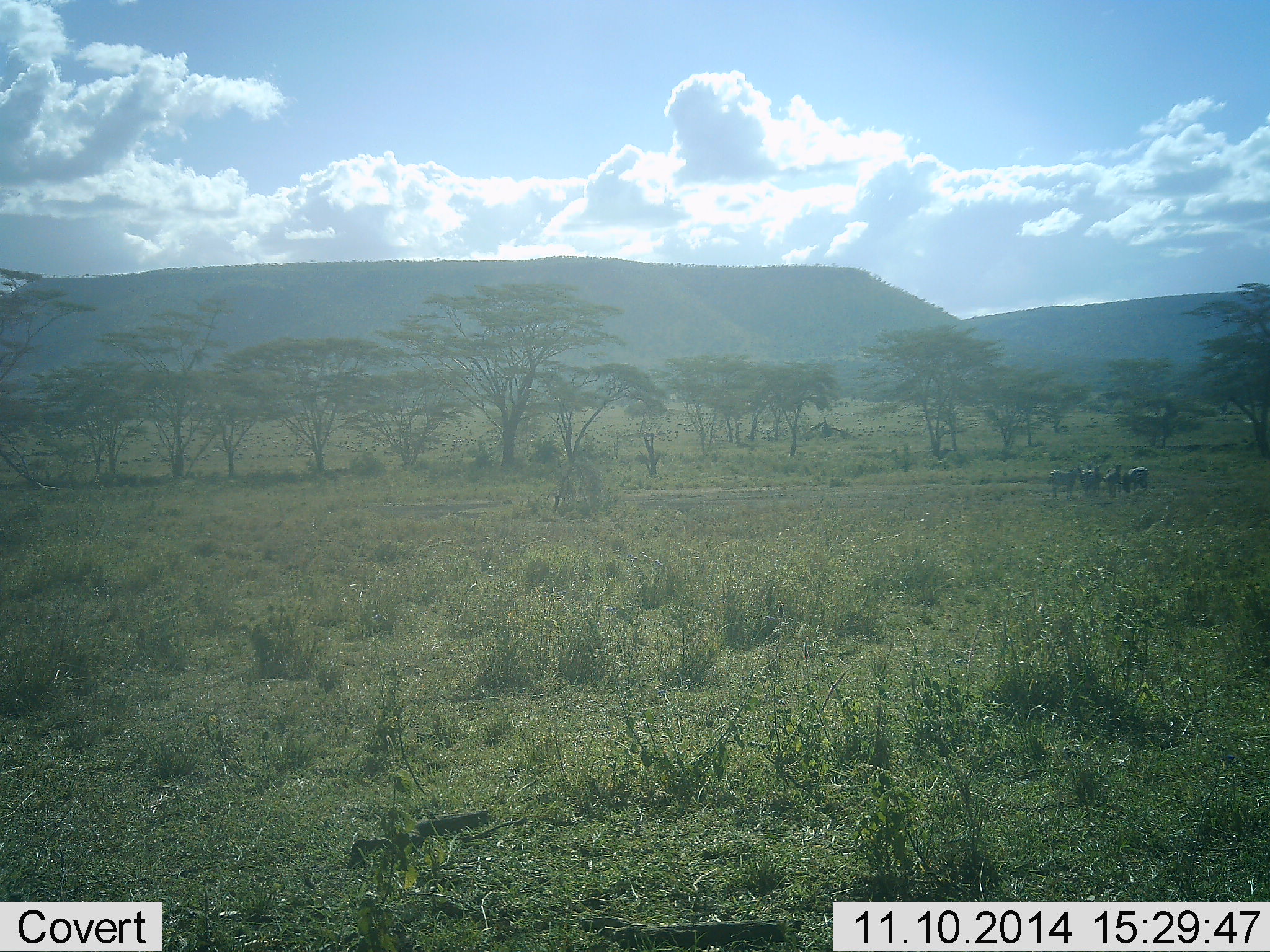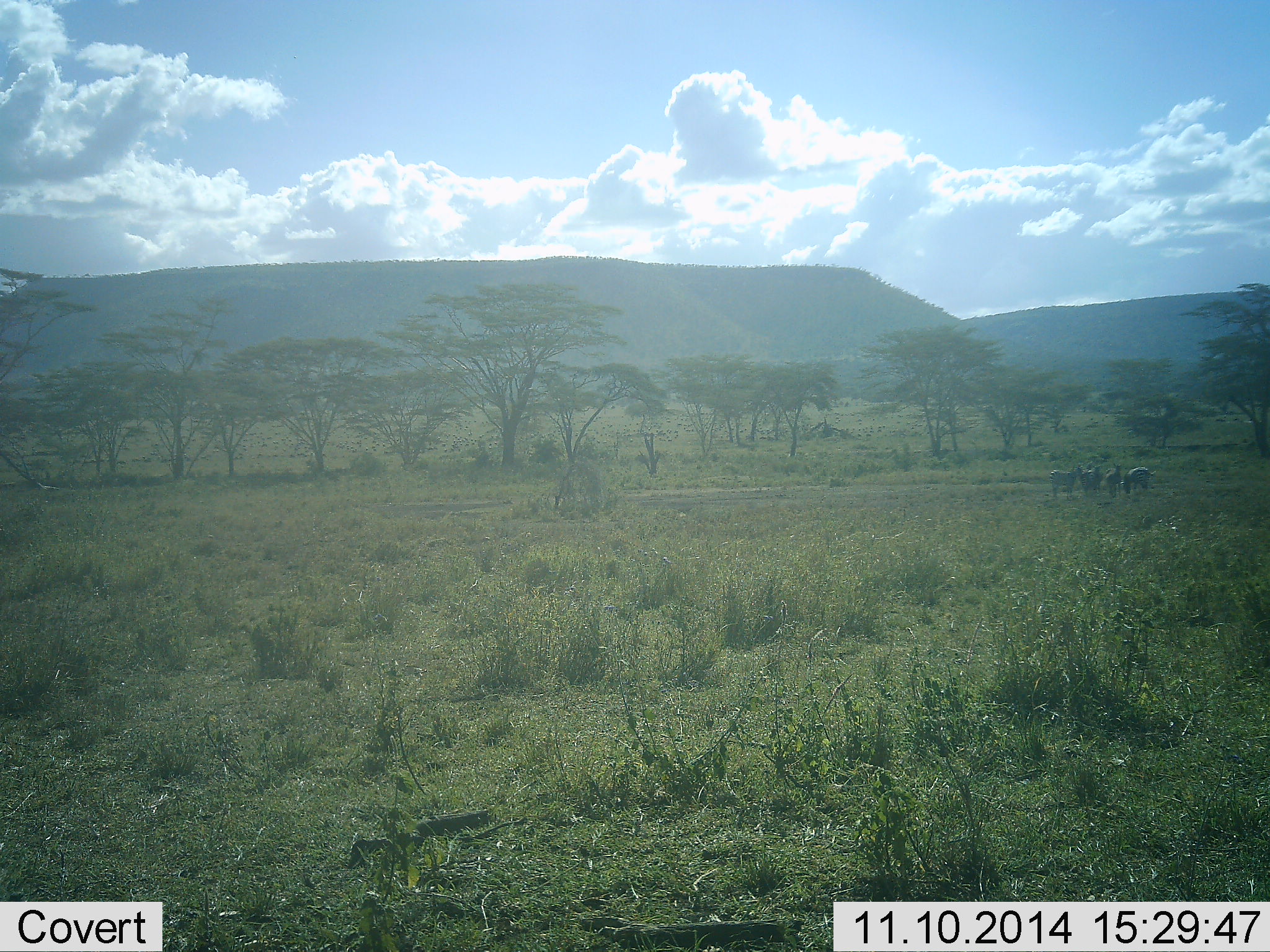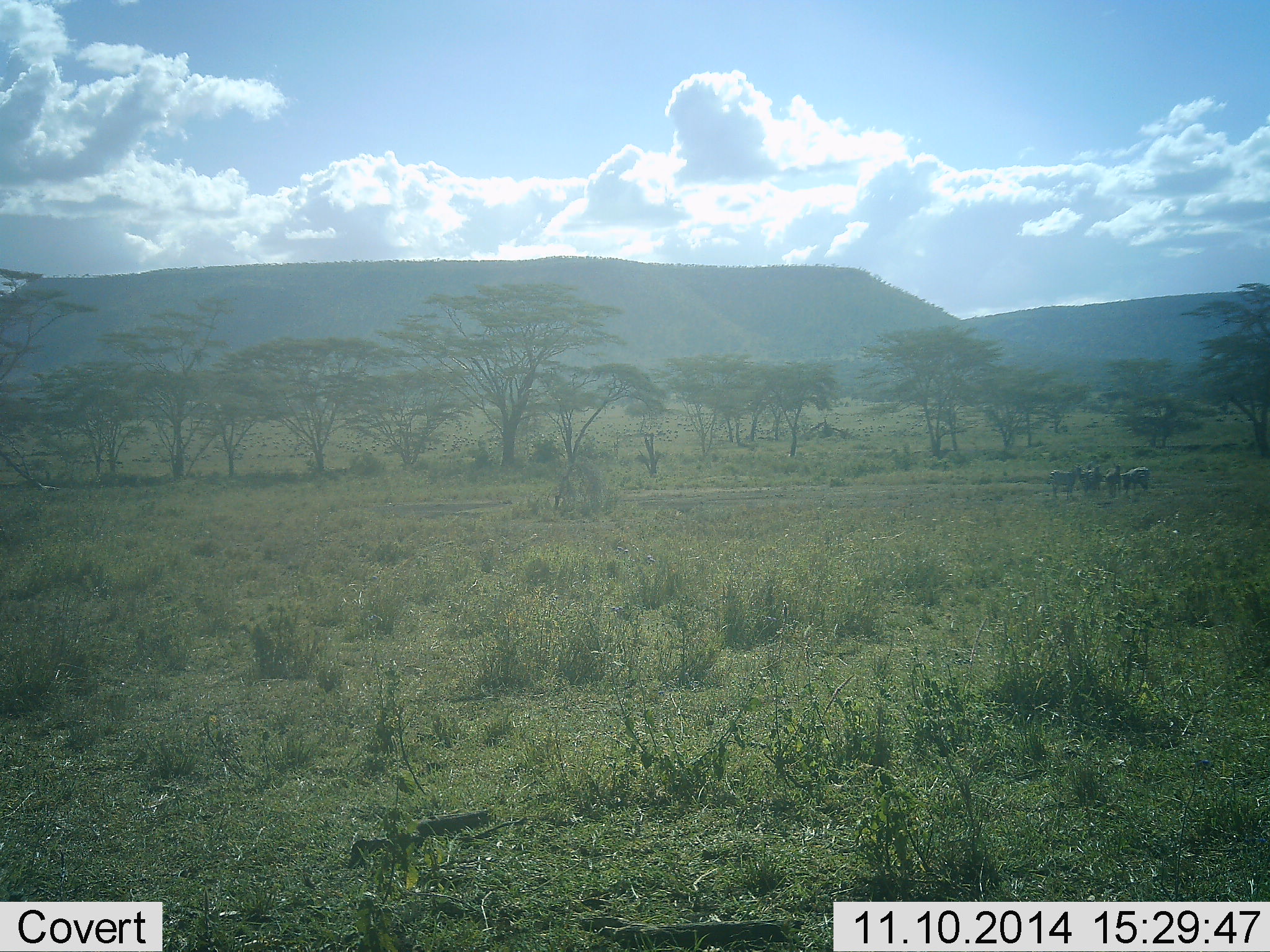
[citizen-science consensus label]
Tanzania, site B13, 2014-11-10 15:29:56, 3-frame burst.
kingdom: Animalia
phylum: Chordata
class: Mammalia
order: Perissodactyla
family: Equidae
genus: Equus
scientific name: Equus quagga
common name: plains zebra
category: zebra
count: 4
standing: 100%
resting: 0%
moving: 0%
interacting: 10%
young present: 0%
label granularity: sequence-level